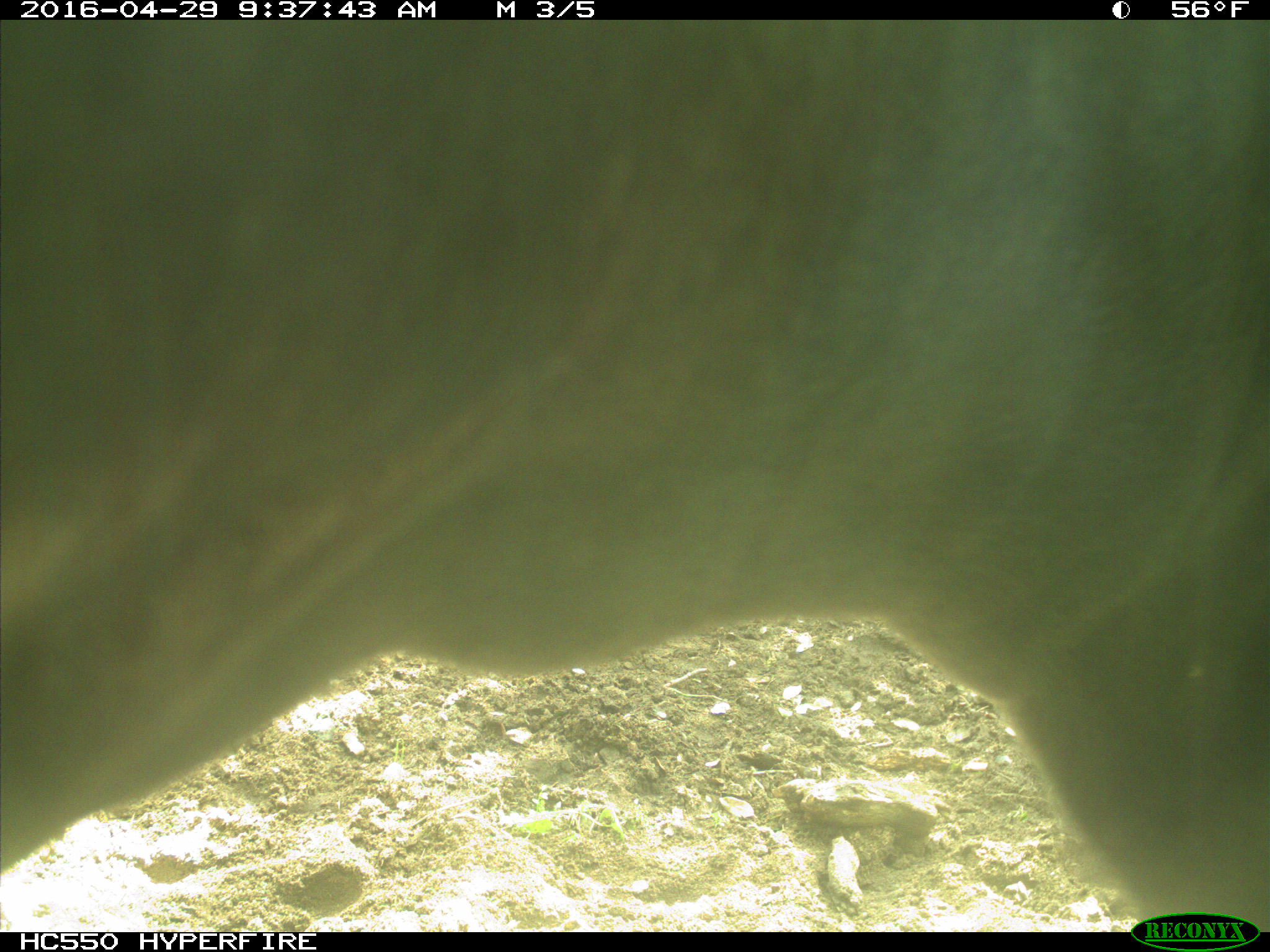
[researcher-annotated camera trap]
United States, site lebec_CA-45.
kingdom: Animalia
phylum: Chordata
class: Mammalia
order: Artiodactyla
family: Bovidae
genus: Bos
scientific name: Bos taurus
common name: domestic cow